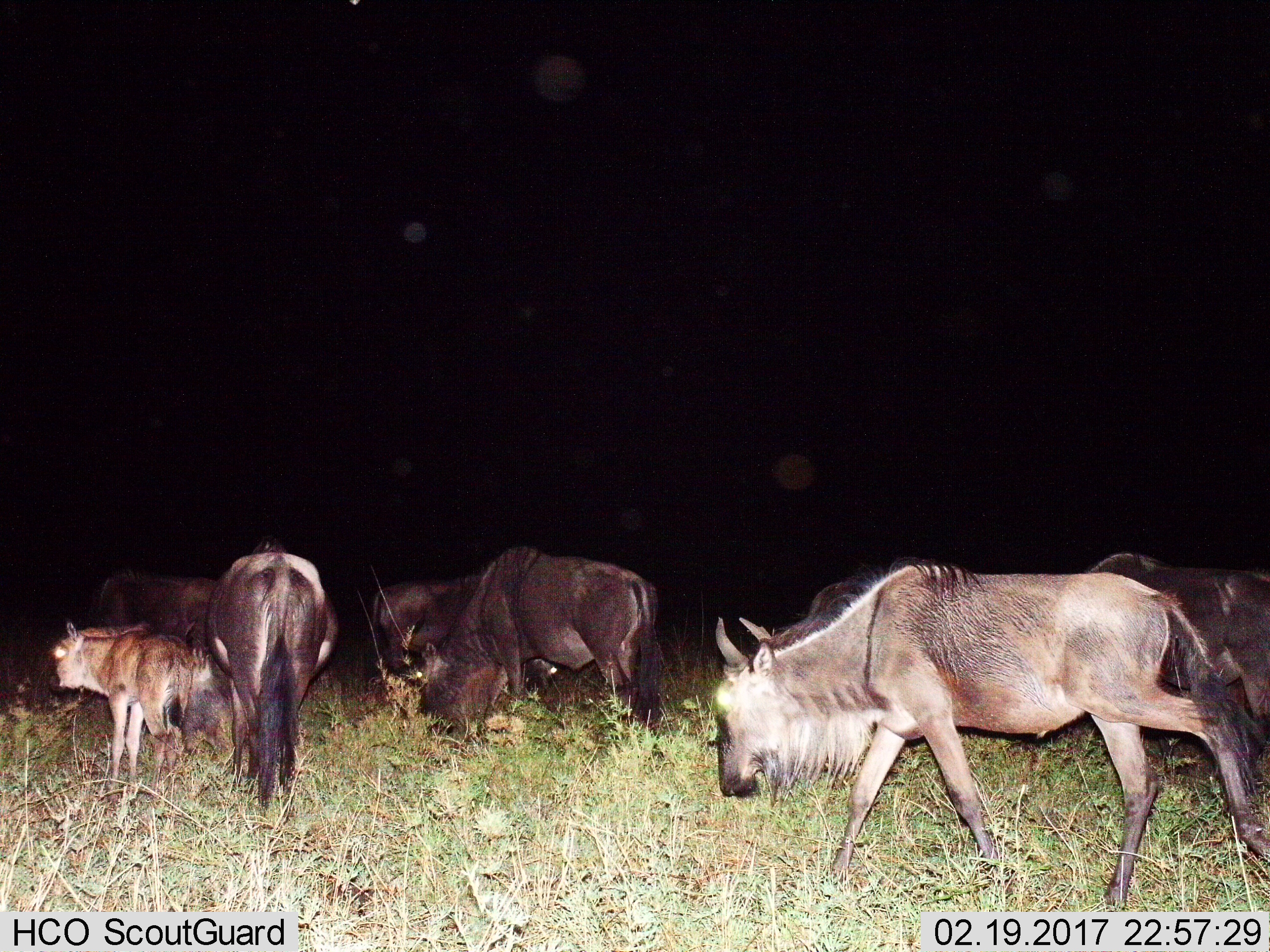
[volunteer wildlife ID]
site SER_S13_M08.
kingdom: Animalia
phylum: Chordata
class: Mammalia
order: Artiodactyla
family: Bovidae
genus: Connochaetes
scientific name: Connochaetes taurinus taurinus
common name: blue wildebeest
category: wildebeestblue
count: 8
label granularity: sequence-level